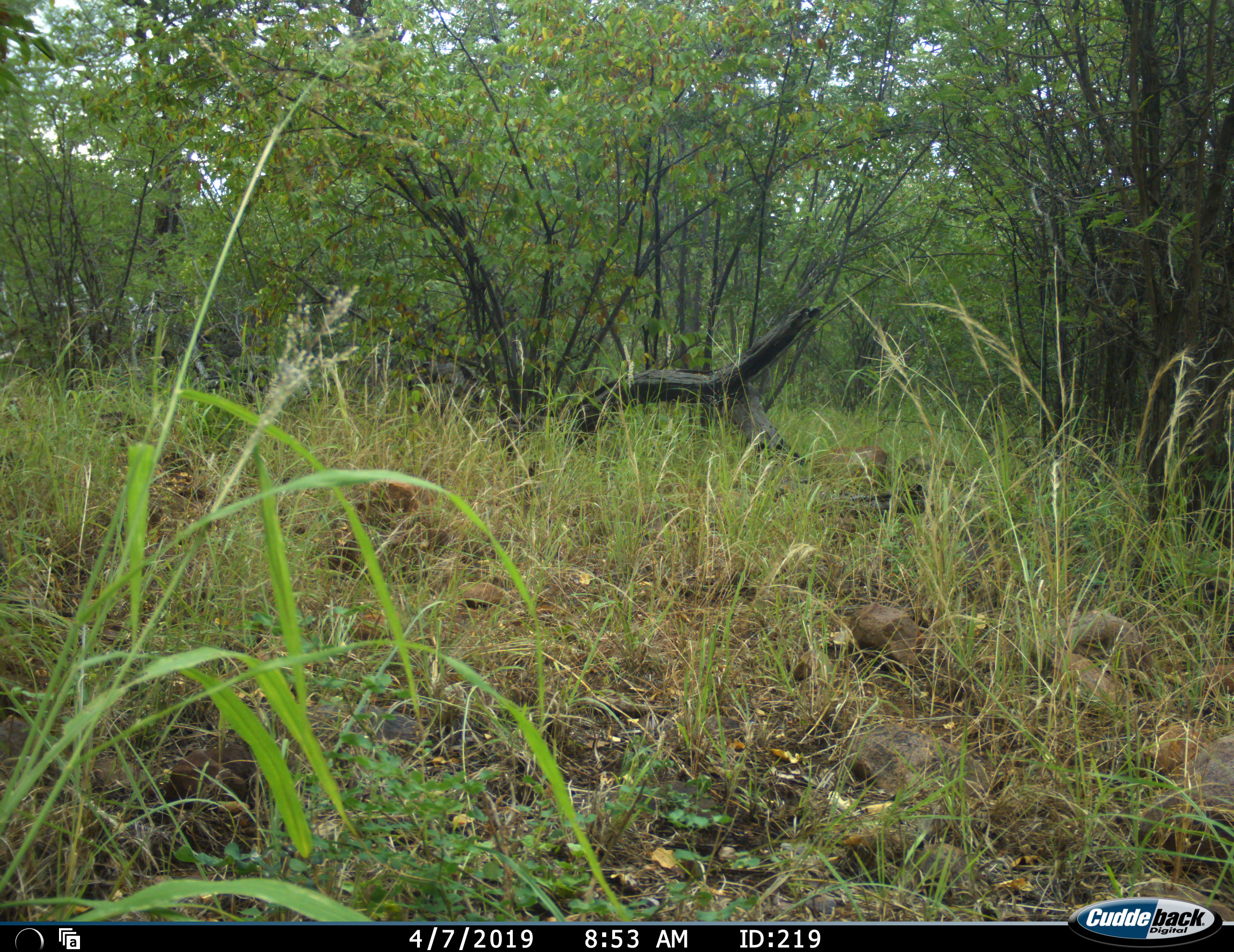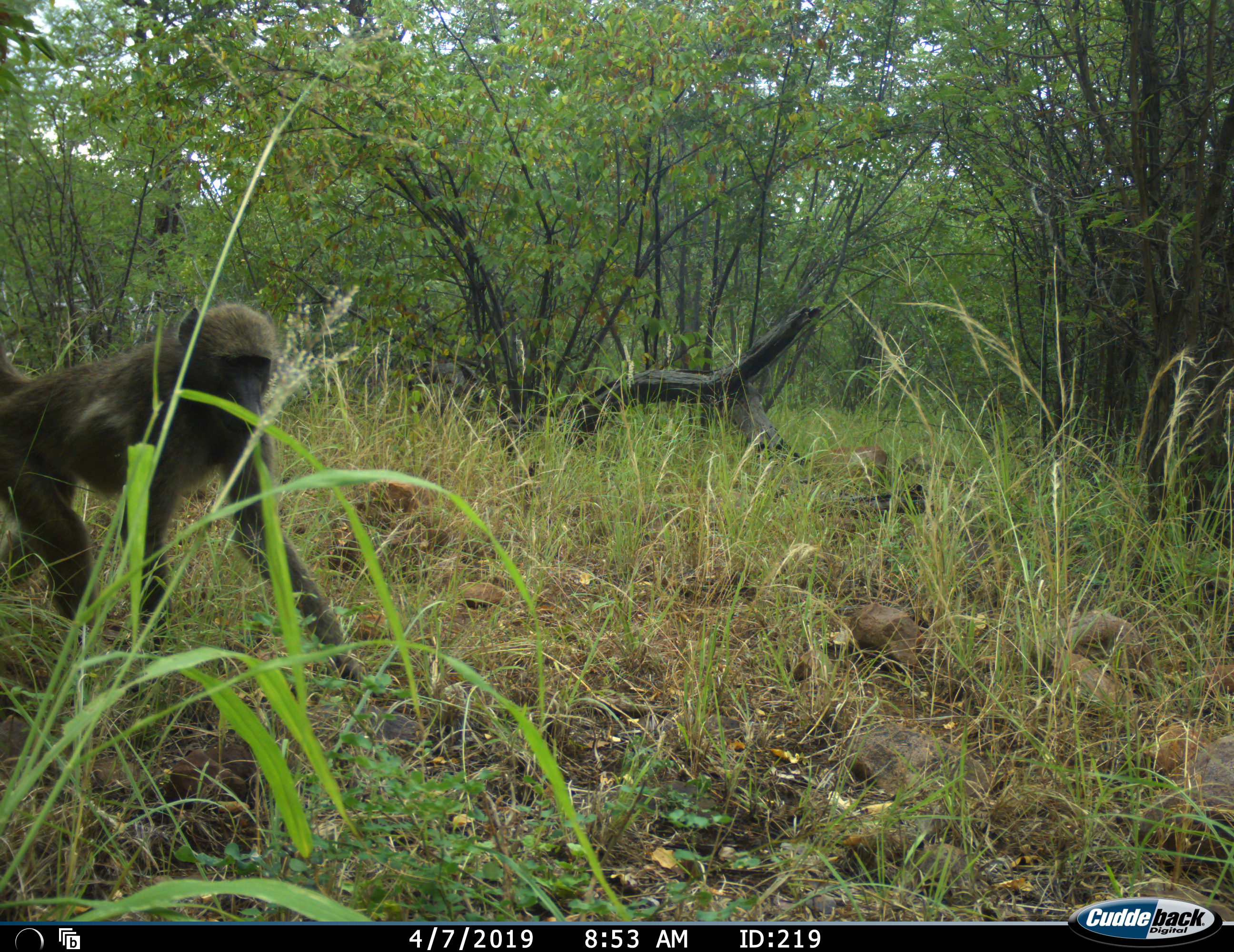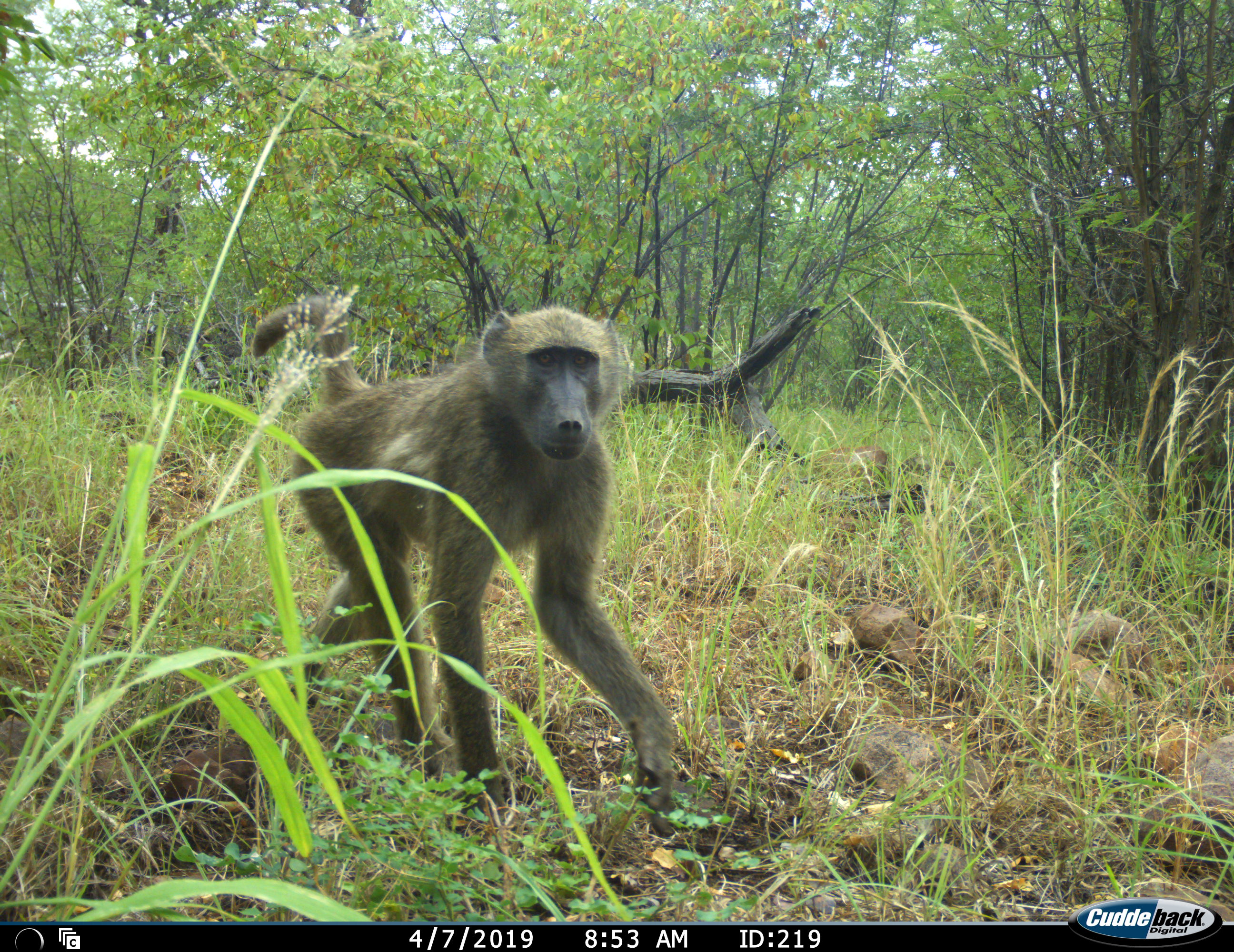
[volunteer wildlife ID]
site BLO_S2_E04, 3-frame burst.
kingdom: Animalia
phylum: Chordata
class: Mammalia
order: Primates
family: Cercopithecidae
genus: Papio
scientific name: Papio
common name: baboon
Baboon (Papio), count 1. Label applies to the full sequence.